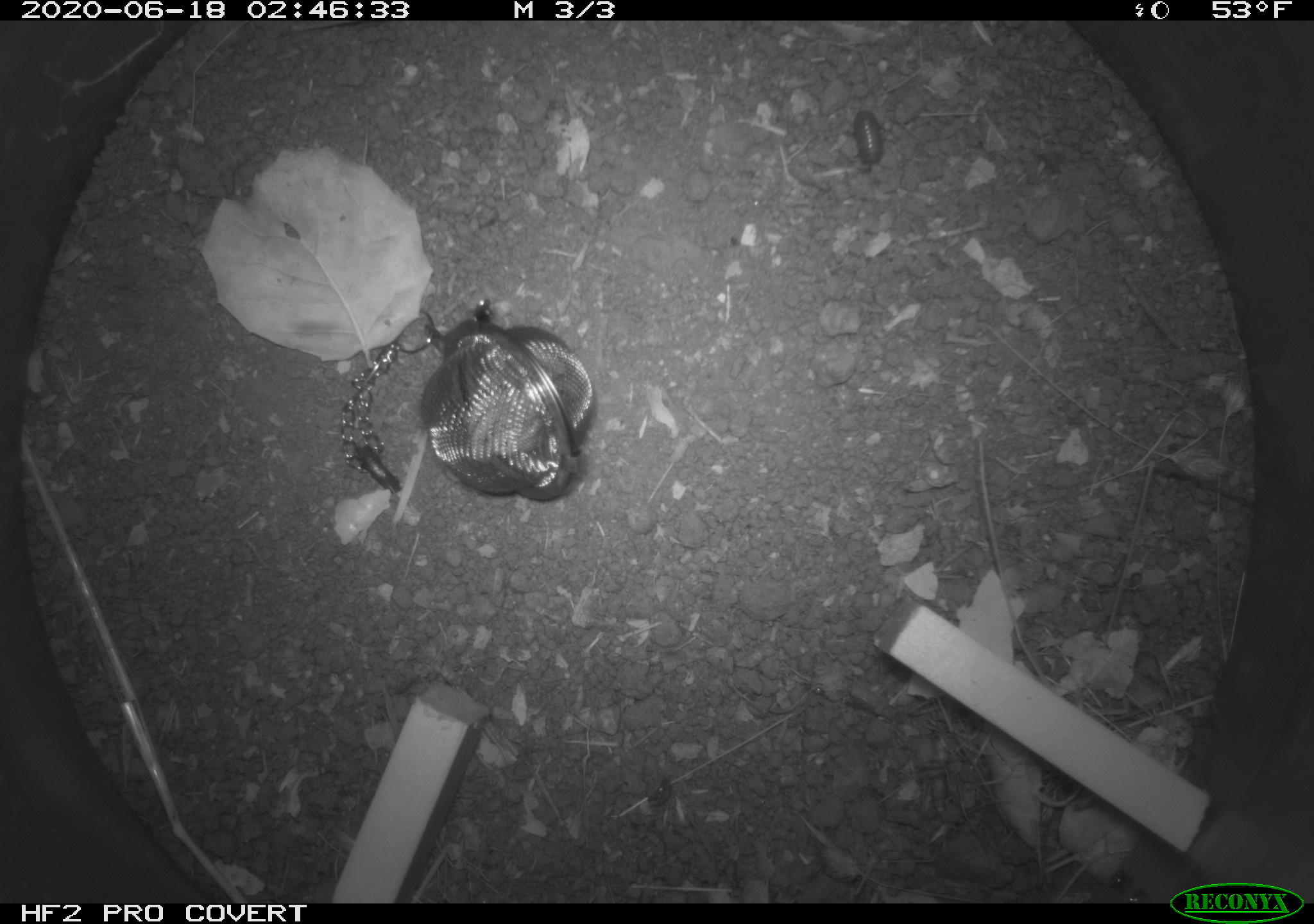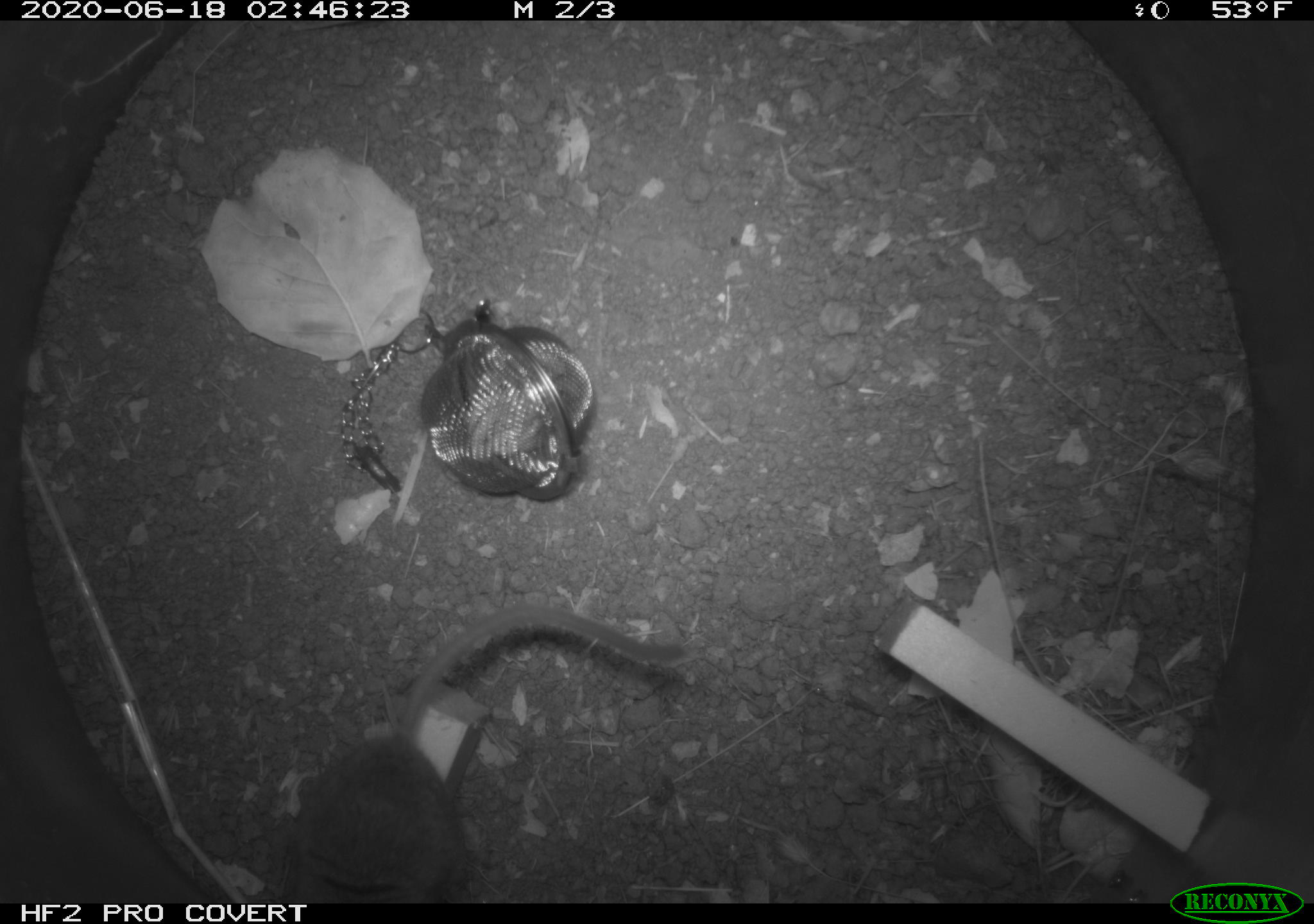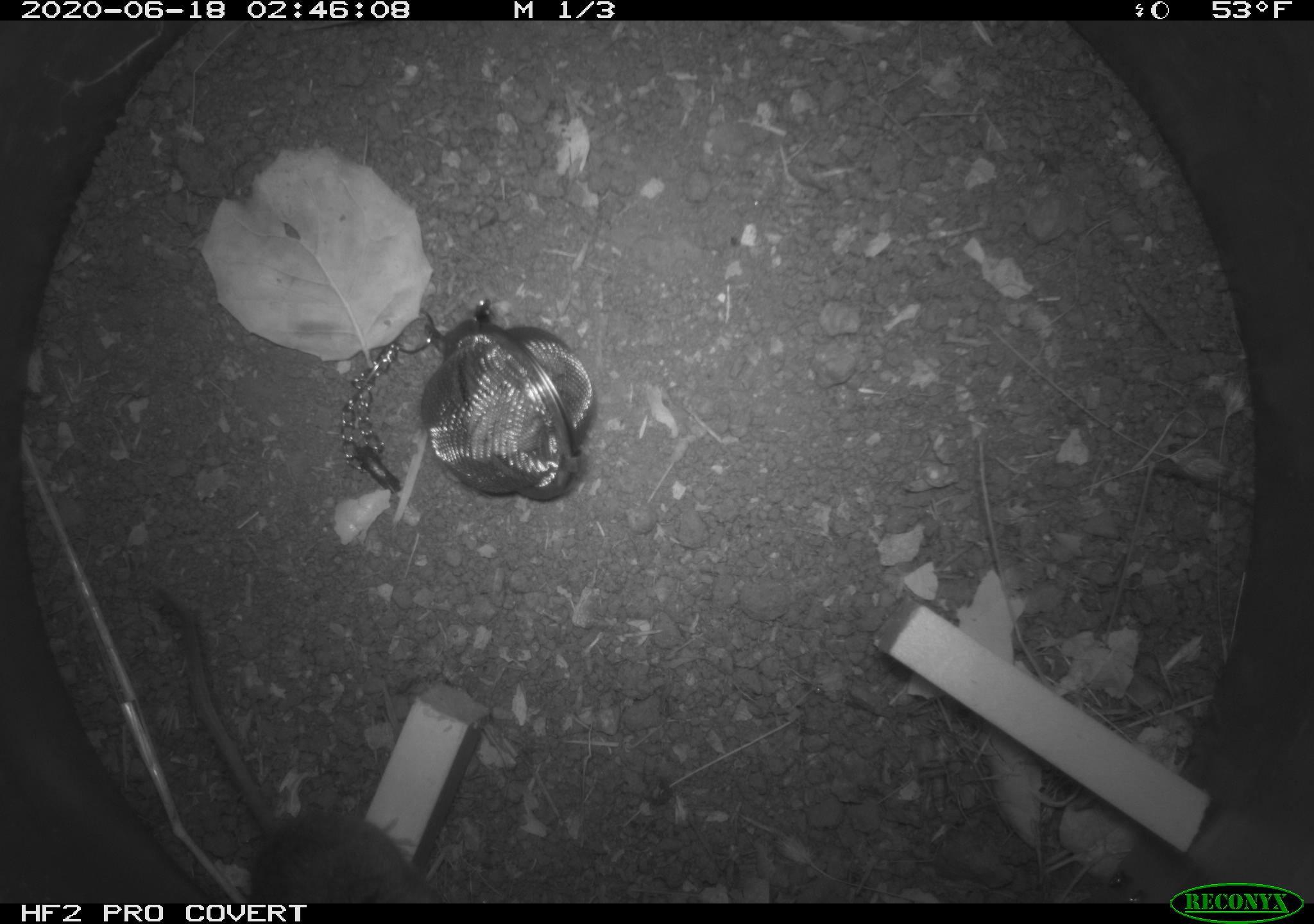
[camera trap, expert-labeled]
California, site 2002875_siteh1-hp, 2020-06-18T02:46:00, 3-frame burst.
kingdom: Animalia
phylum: Arthropoda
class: Insecta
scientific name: Insecta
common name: insect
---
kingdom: Animalia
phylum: Chordata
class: Mammalia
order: Rodentia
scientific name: Rodentia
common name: mouse species